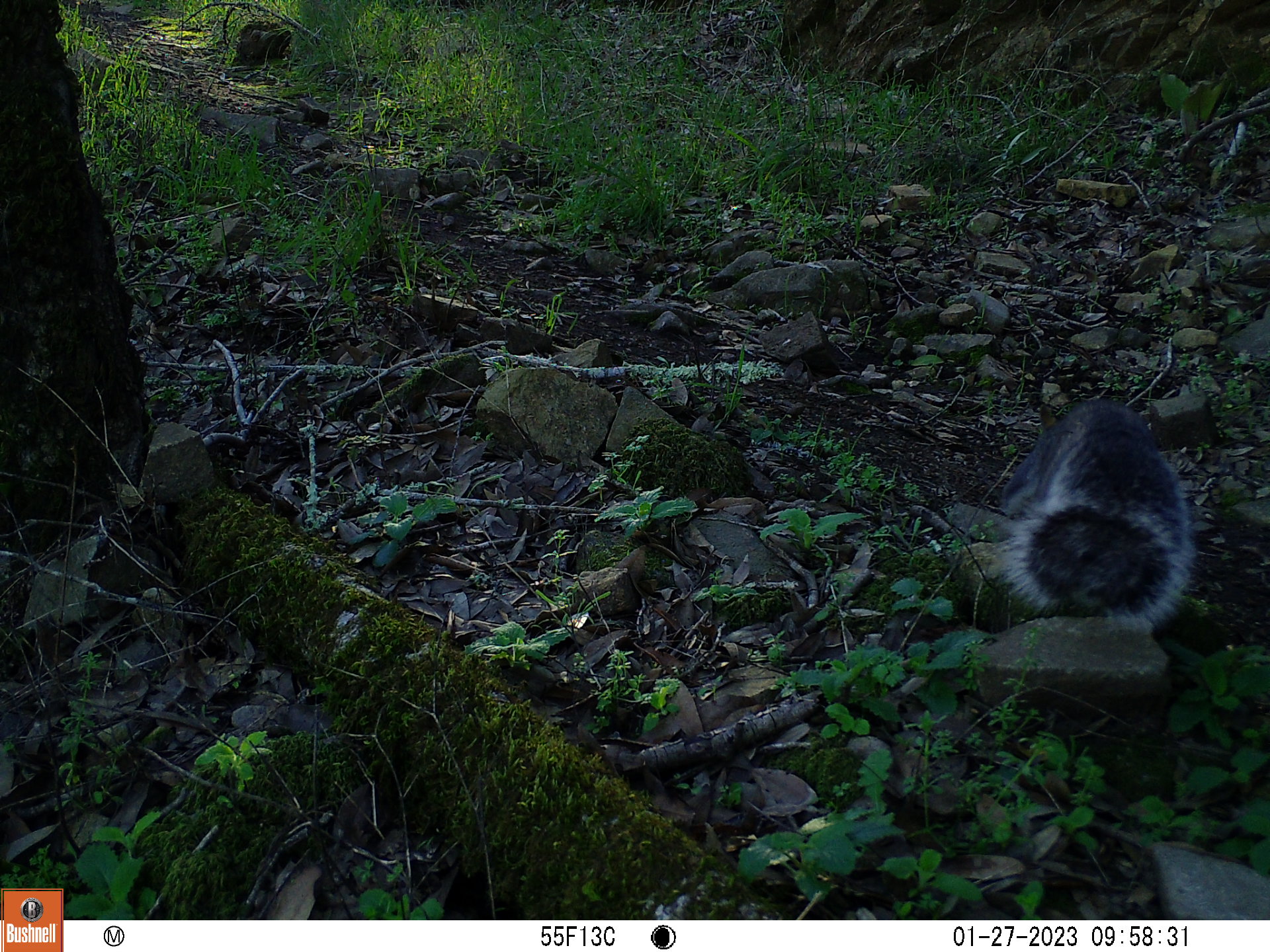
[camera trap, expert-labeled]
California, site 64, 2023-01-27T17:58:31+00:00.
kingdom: Animalia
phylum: Chordata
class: Mammalia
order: Rodentia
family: Sciuridae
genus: Sciurus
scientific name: Sciurus griseus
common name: western gray squirrel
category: western grey squirrel